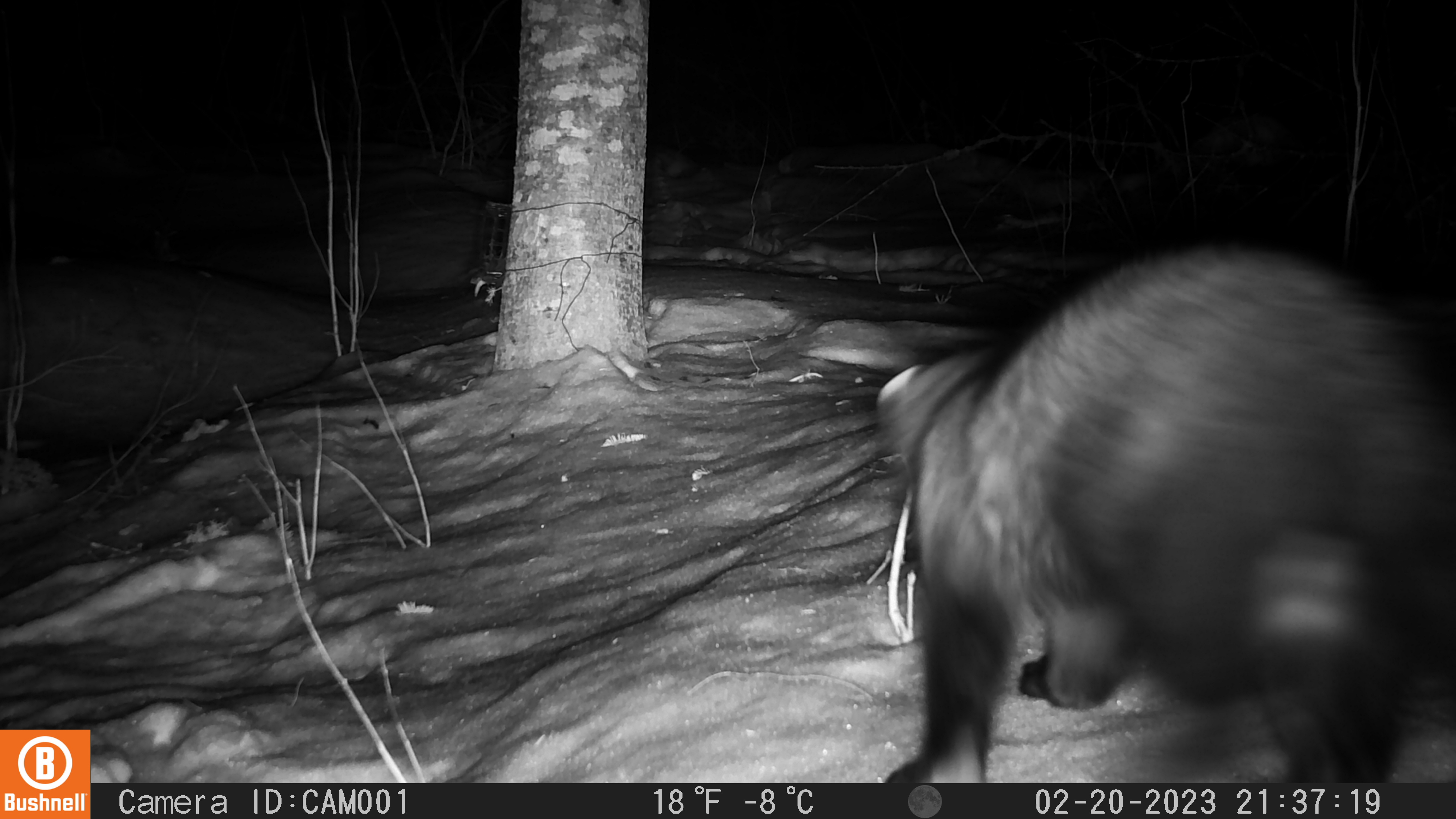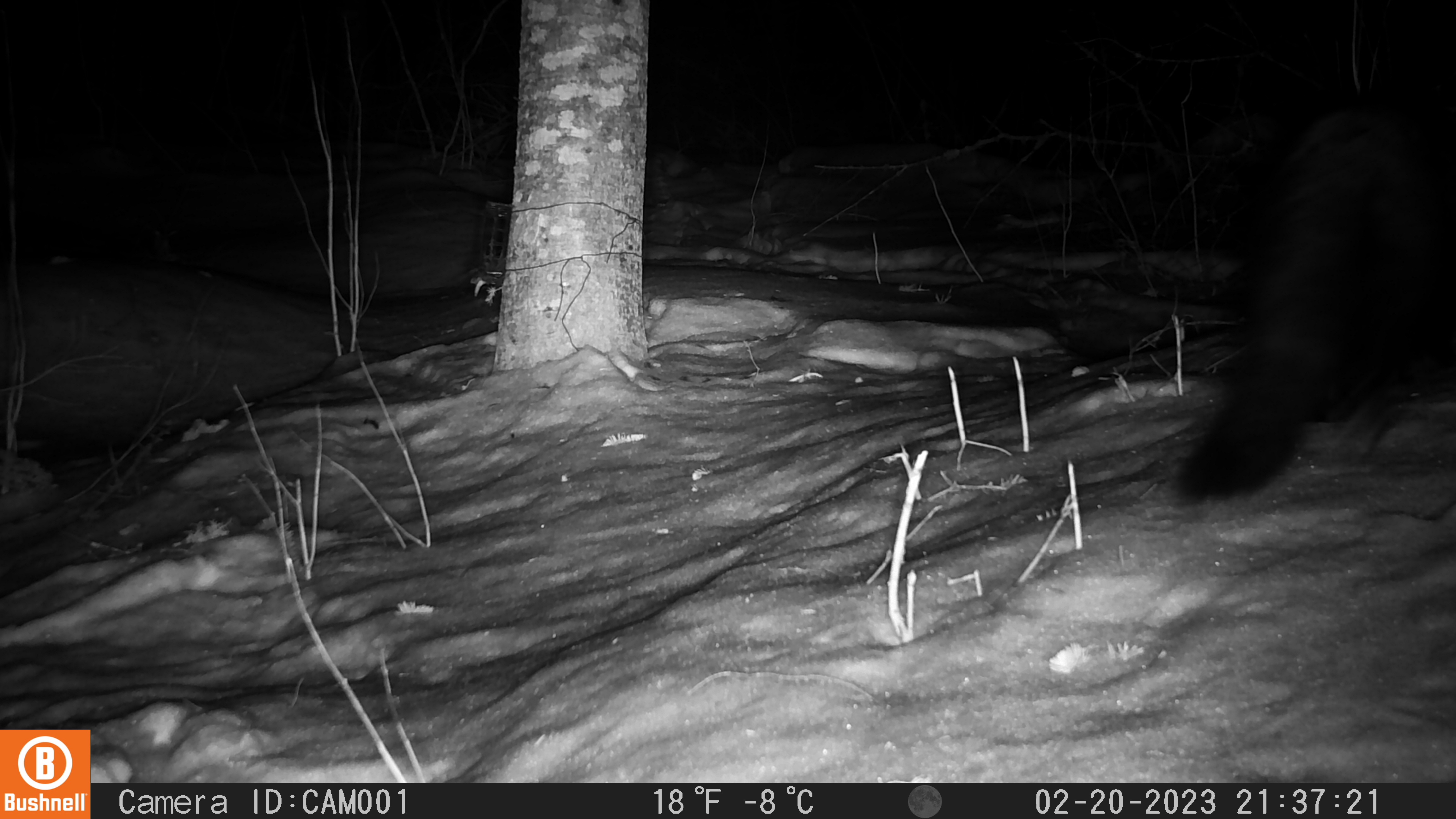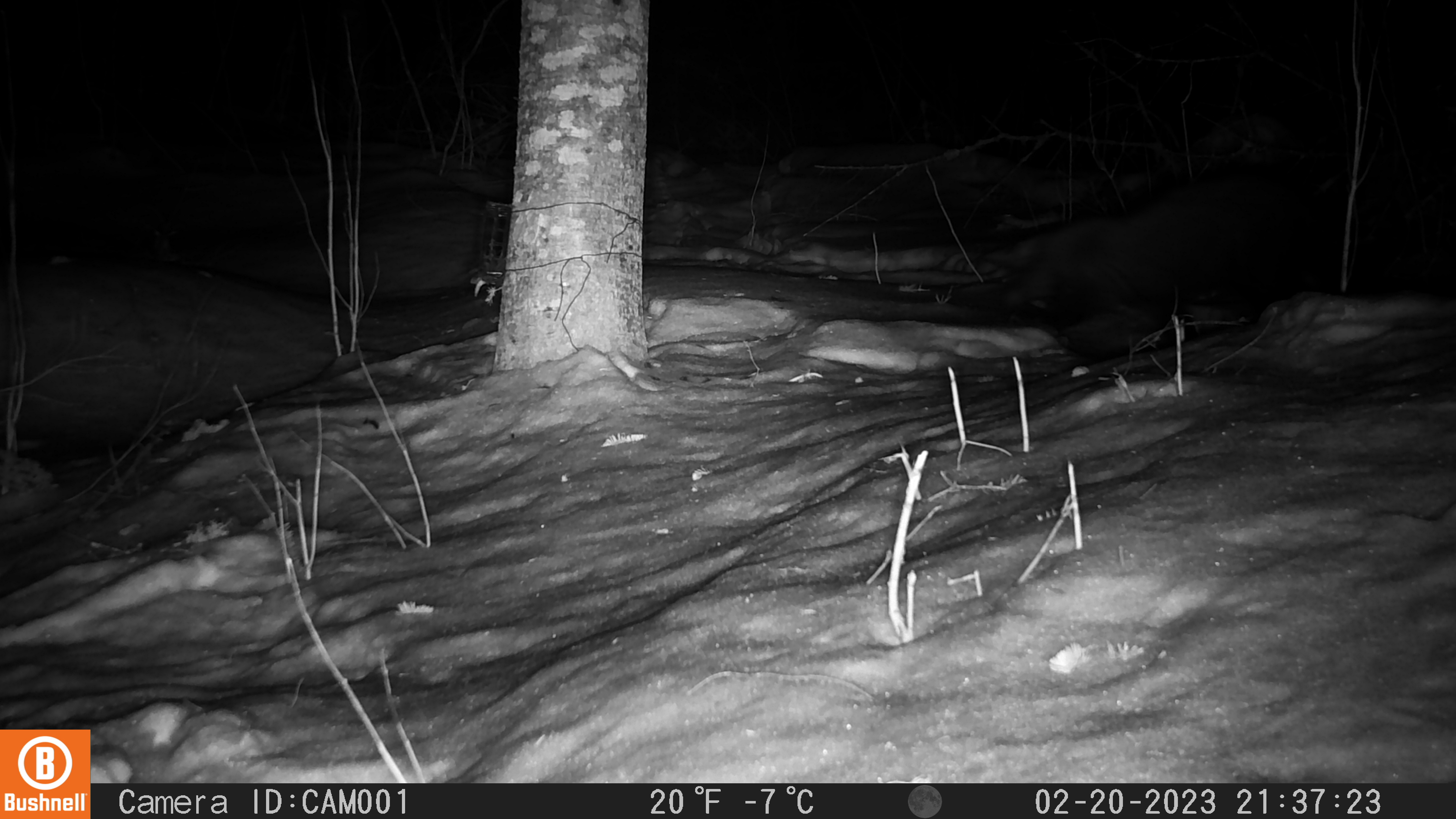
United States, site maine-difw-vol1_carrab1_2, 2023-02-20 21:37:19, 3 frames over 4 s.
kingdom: Animalia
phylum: Chordata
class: Mammalia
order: Carnivora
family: Mustelidae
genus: Pekania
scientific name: Pekania pennanti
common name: fisher